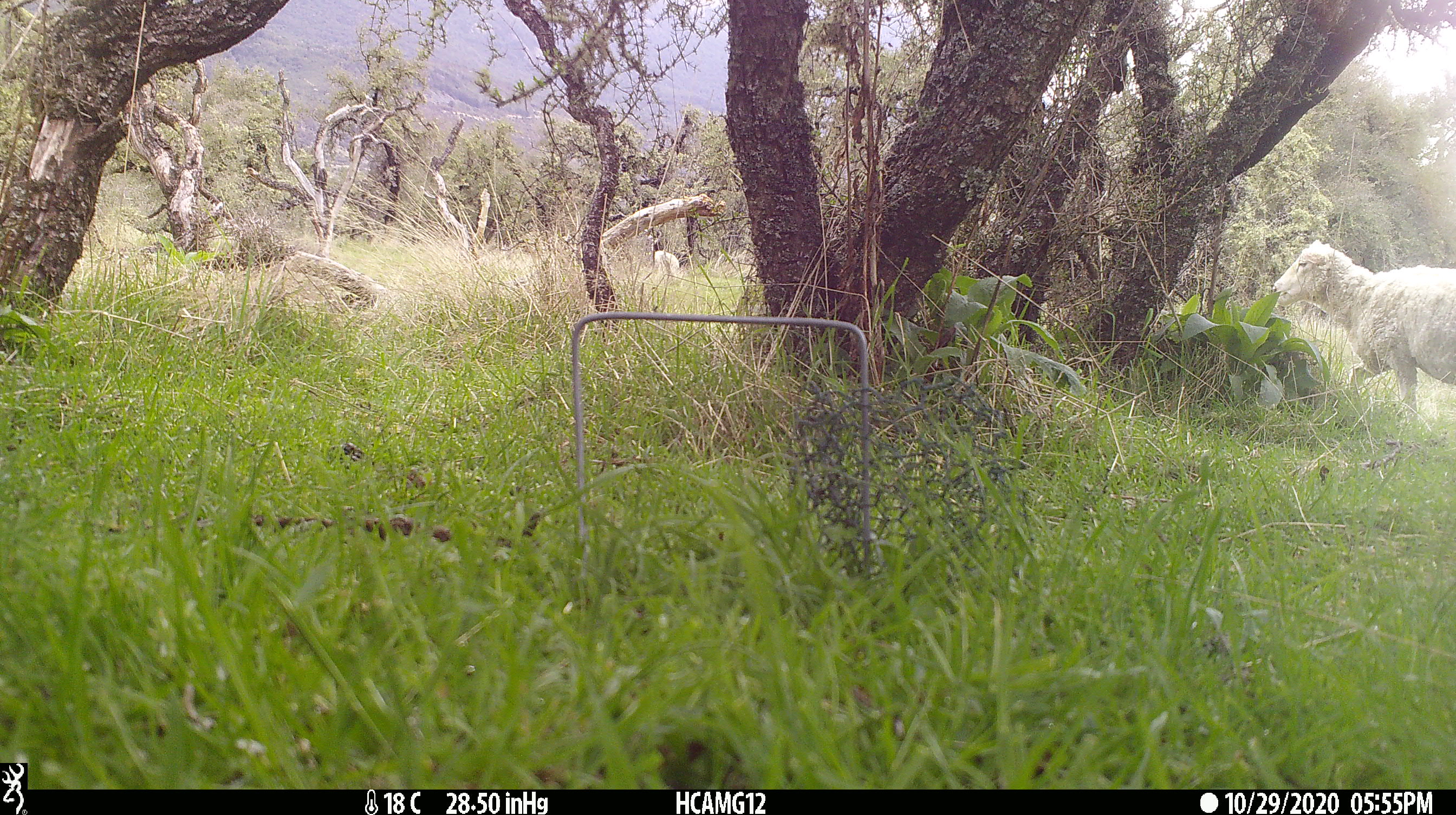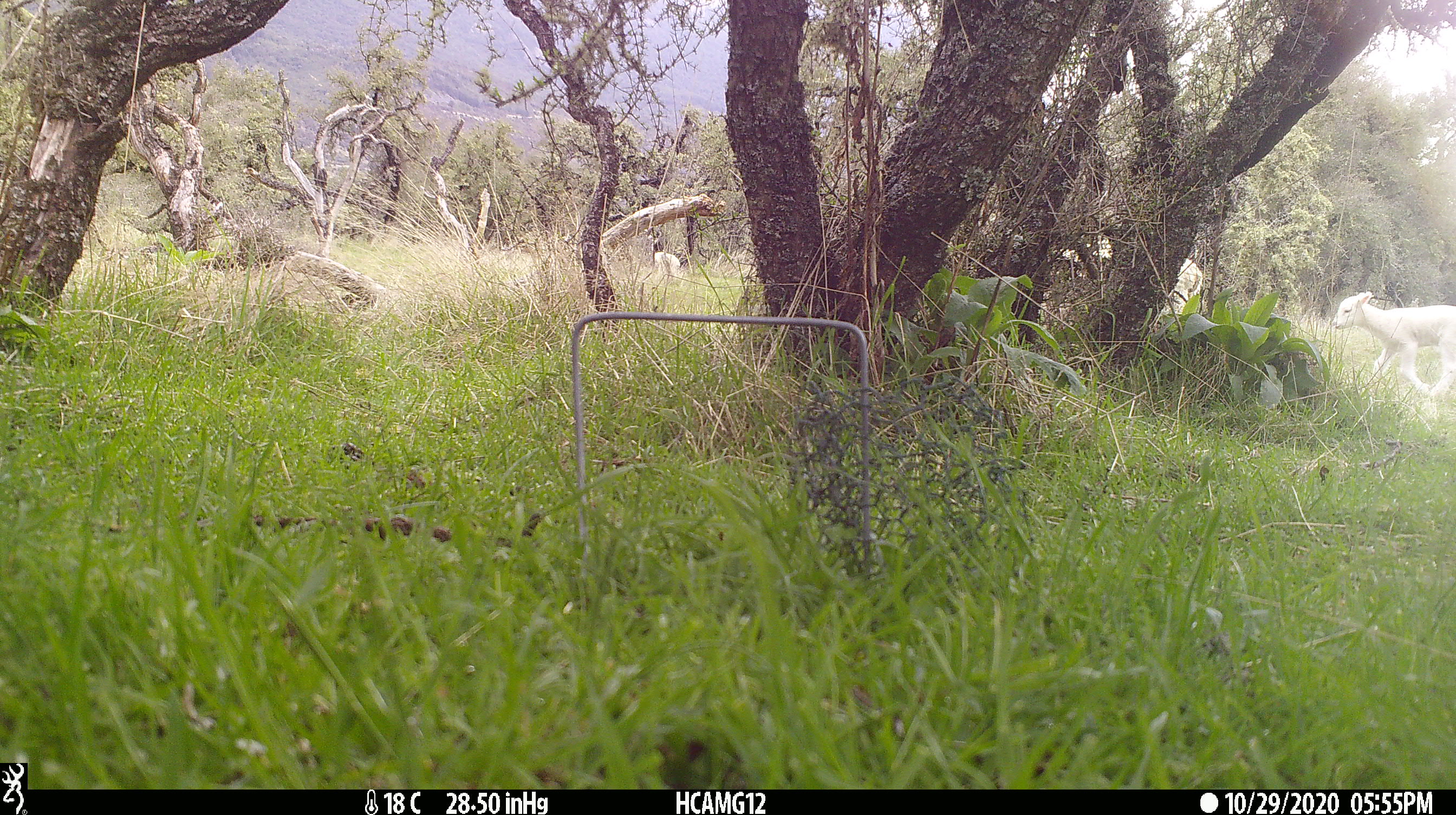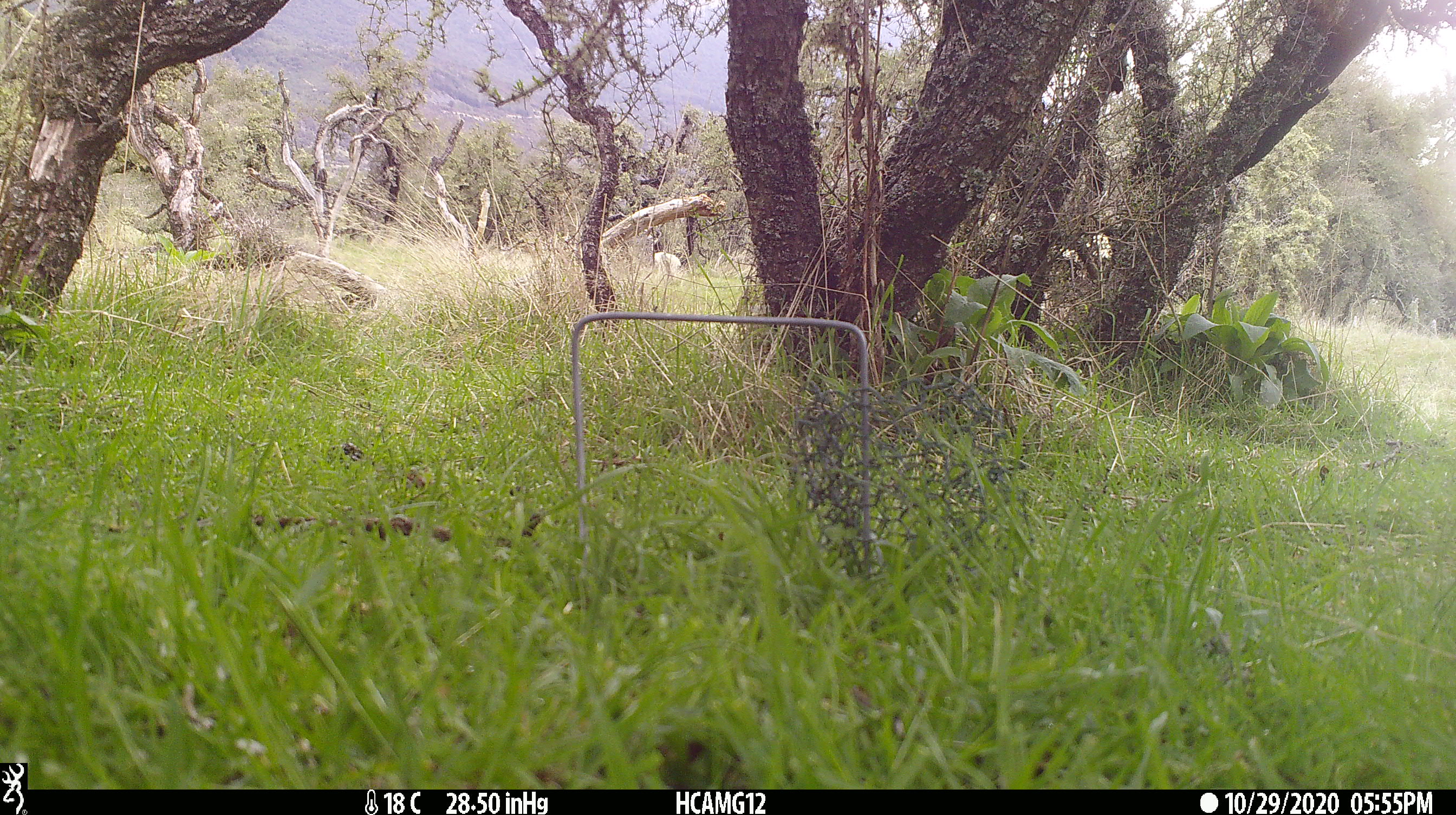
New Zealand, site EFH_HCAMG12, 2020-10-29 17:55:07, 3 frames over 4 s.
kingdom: Animalia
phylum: Chordata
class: Mammalia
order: Artiodactyla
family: Bovidae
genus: Ovis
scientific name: Ovis aries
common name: domestic sheep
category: sheep